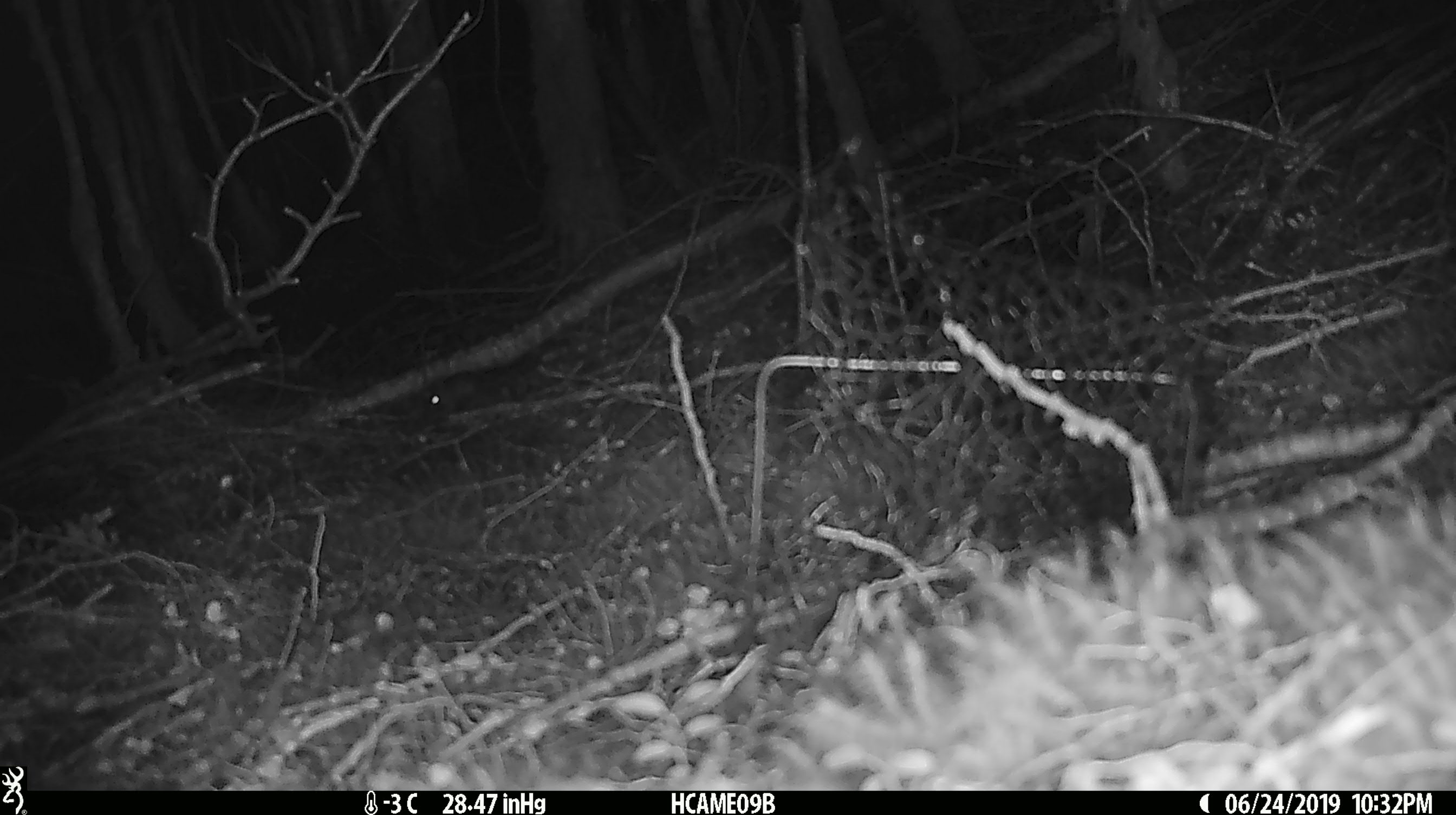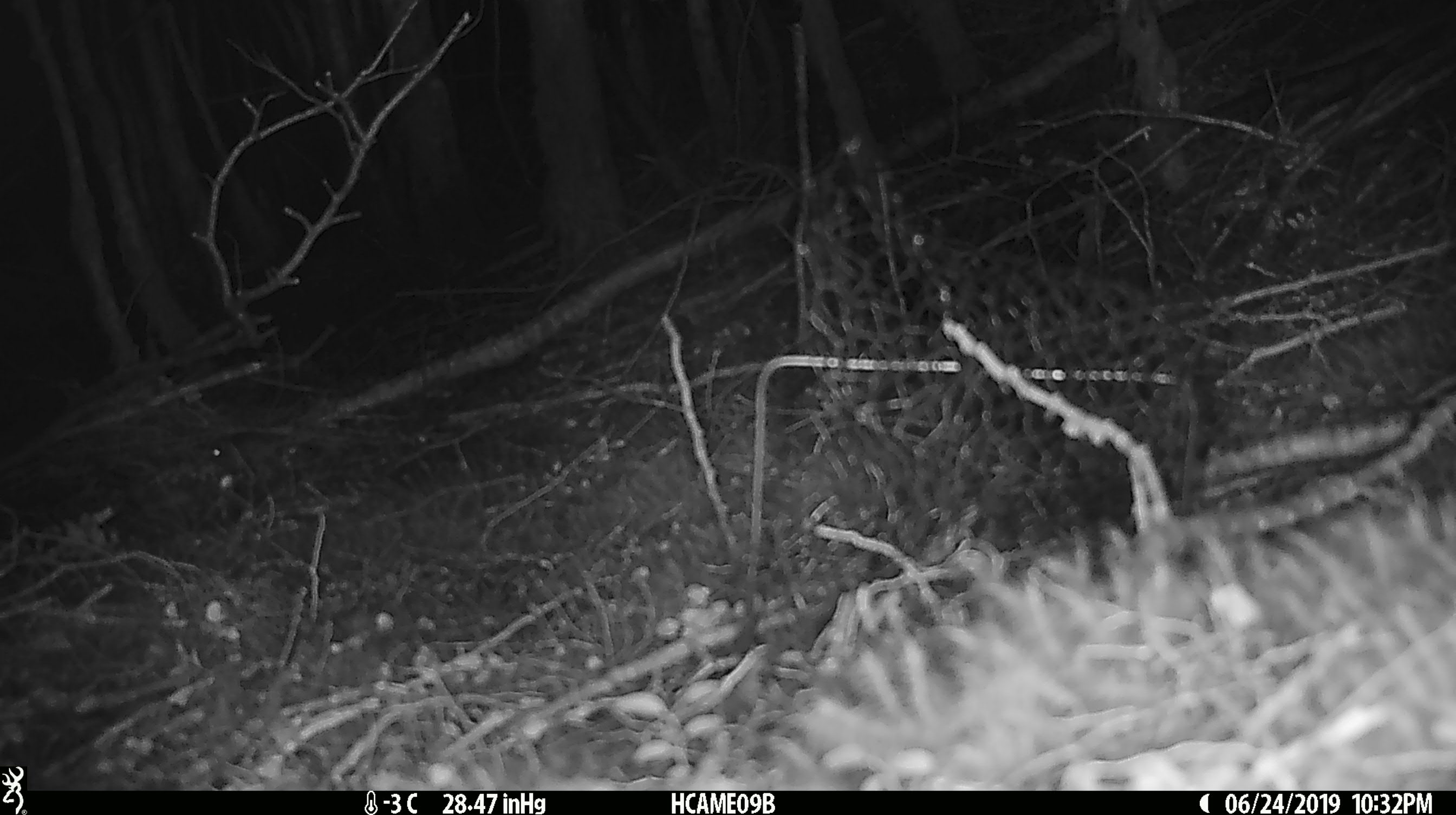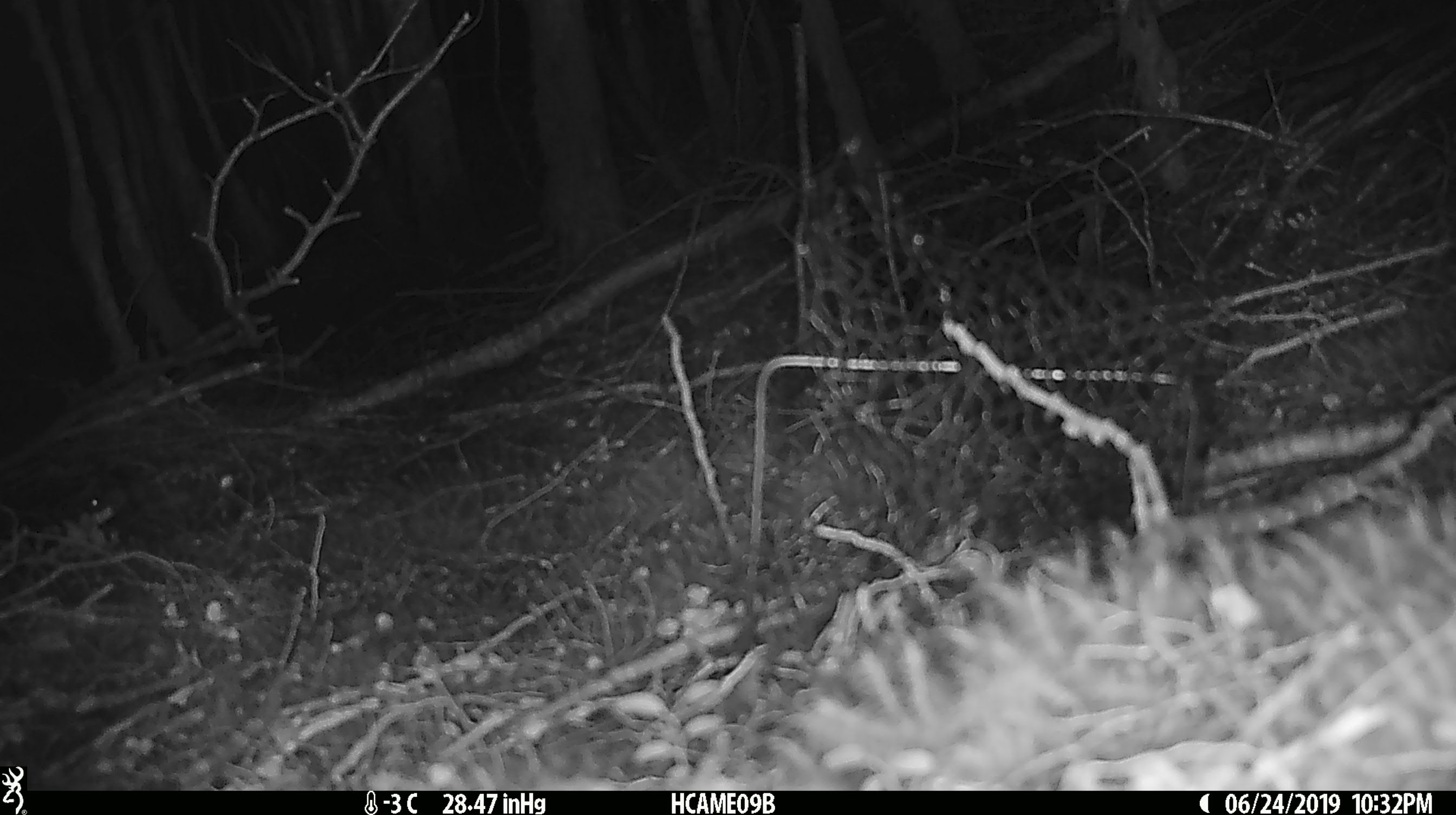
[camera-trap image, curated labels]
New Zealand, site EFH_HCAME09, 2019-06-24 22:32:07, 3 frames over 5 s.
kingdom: Animalia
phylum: Chordata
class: Mammalia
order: Rodentia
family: Muridae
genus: Mus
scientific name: Mus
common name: mouse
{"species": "mouse (Mus)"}